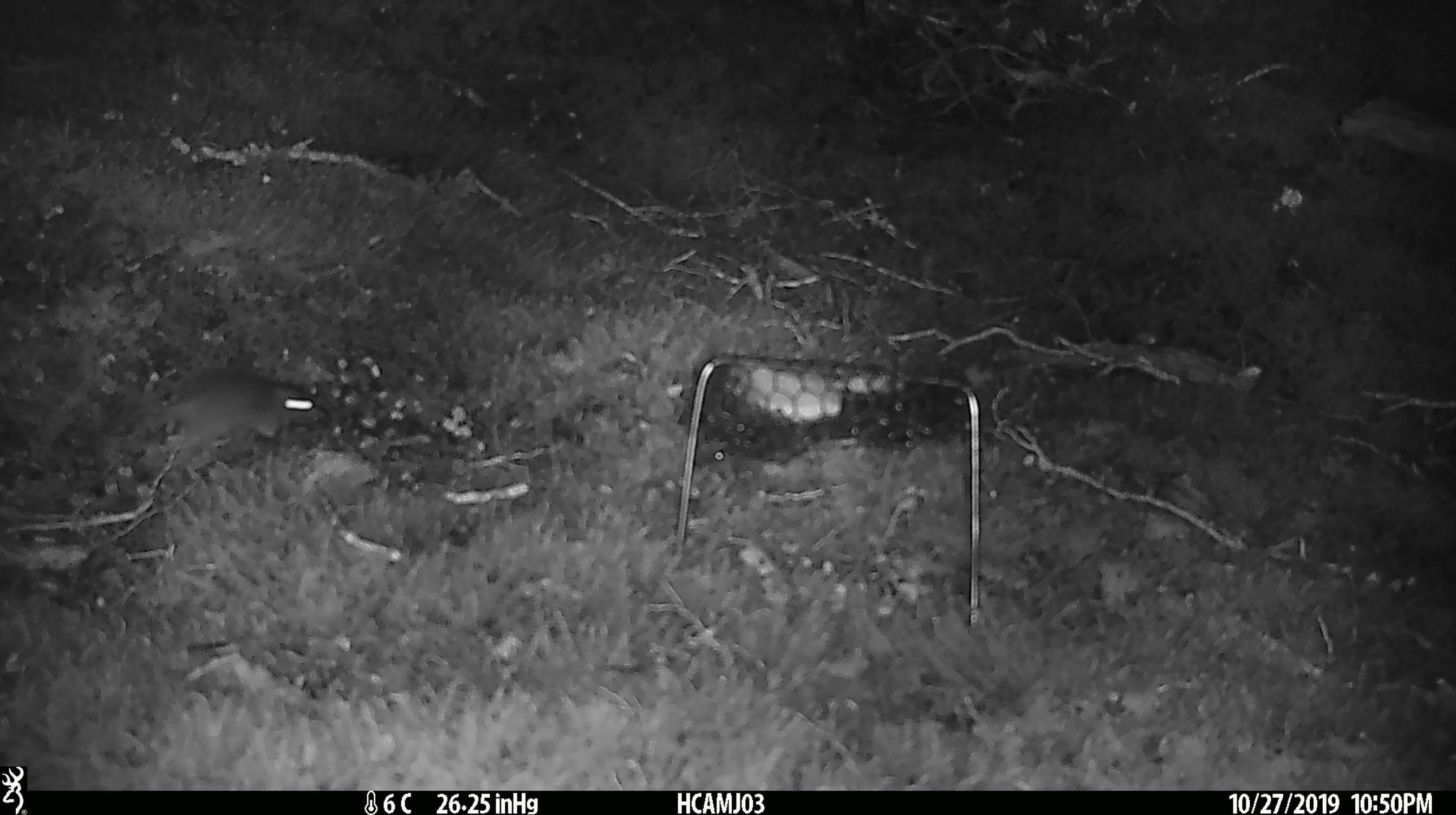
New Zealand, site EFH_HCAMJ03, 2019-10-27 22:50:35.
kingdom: Animalia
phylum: Chordata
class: Mammalia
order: Rodentia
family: Muridae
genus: Mus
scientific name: Mus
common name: mouse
Mouse (Mus).